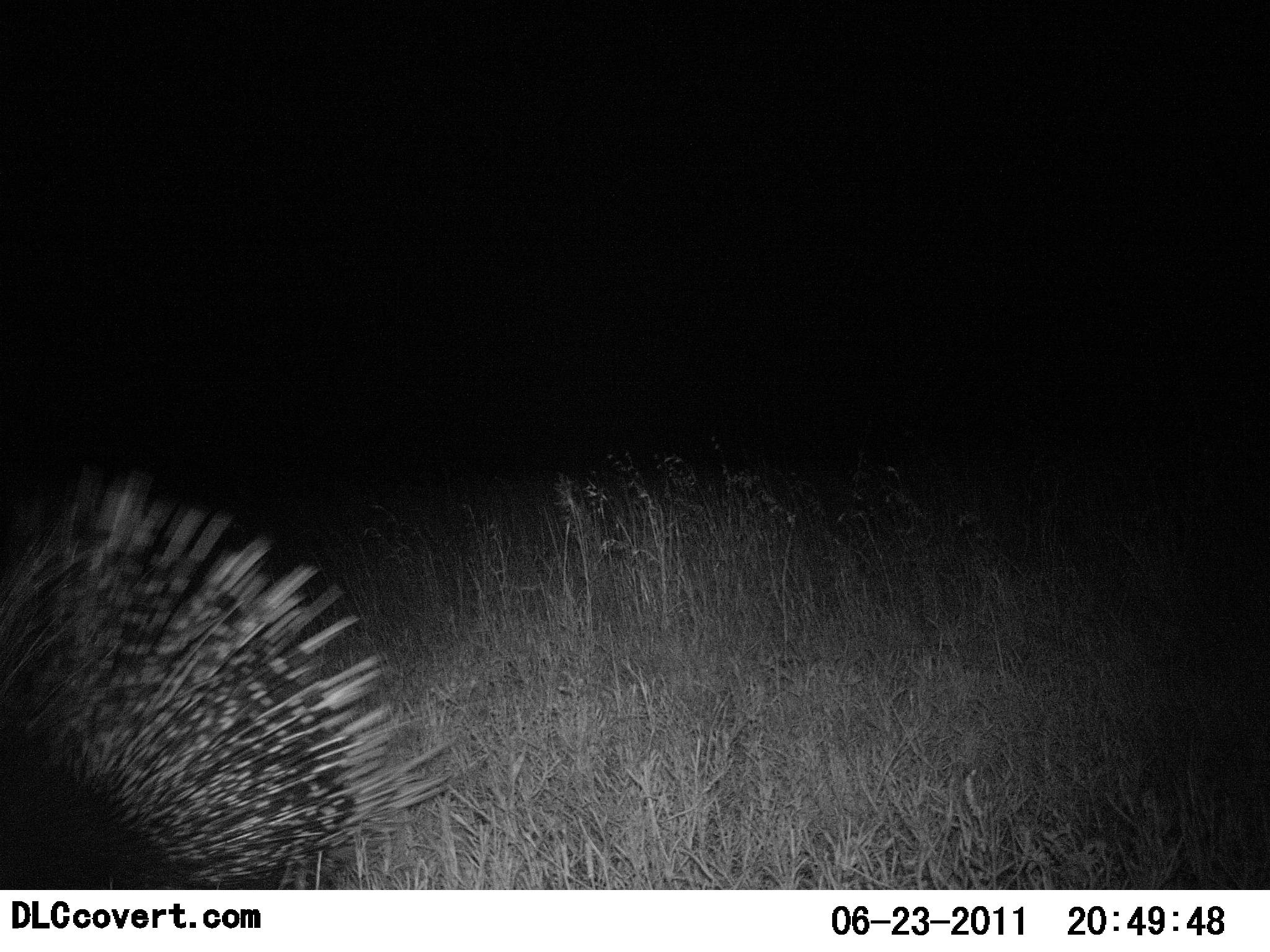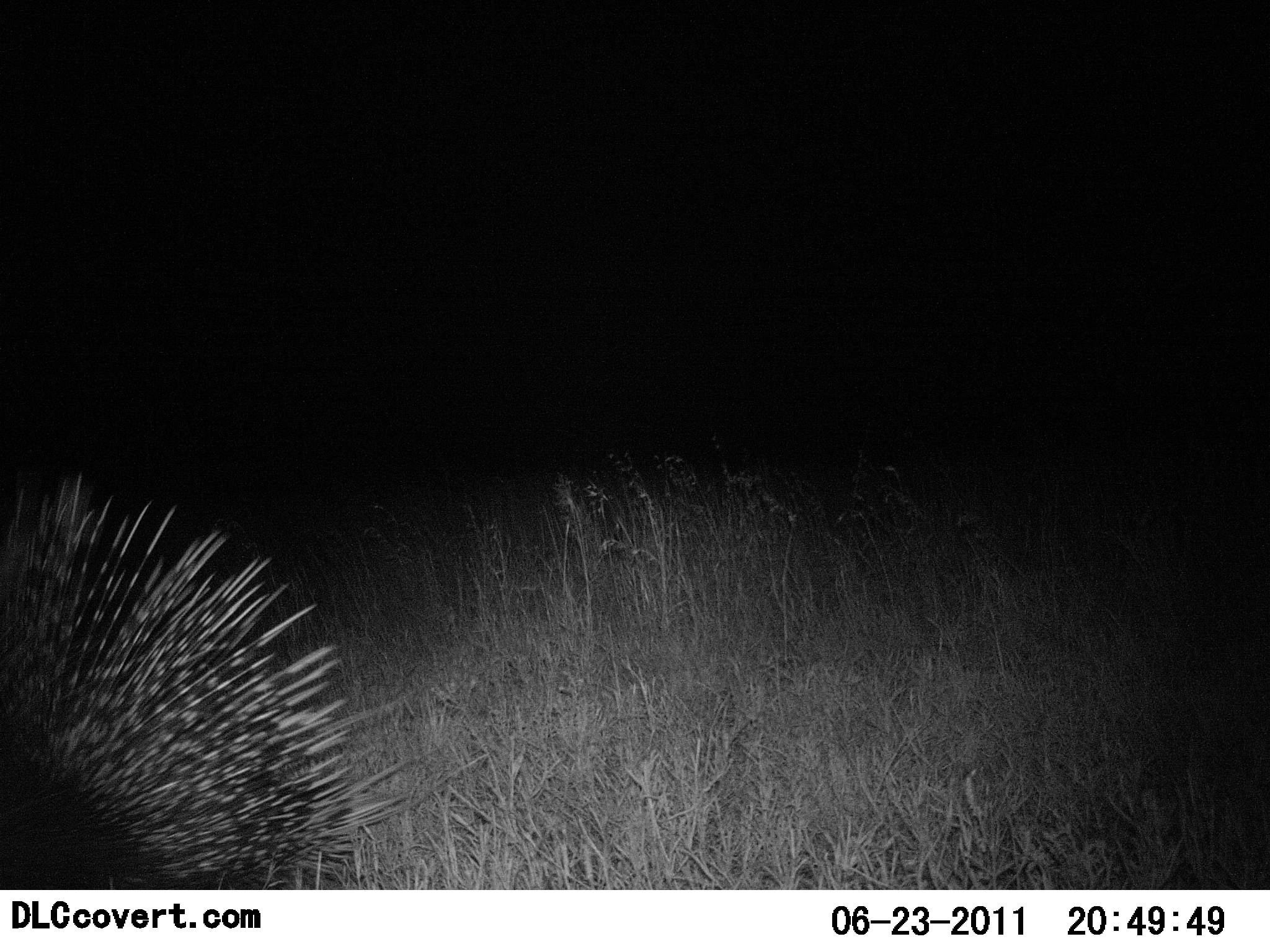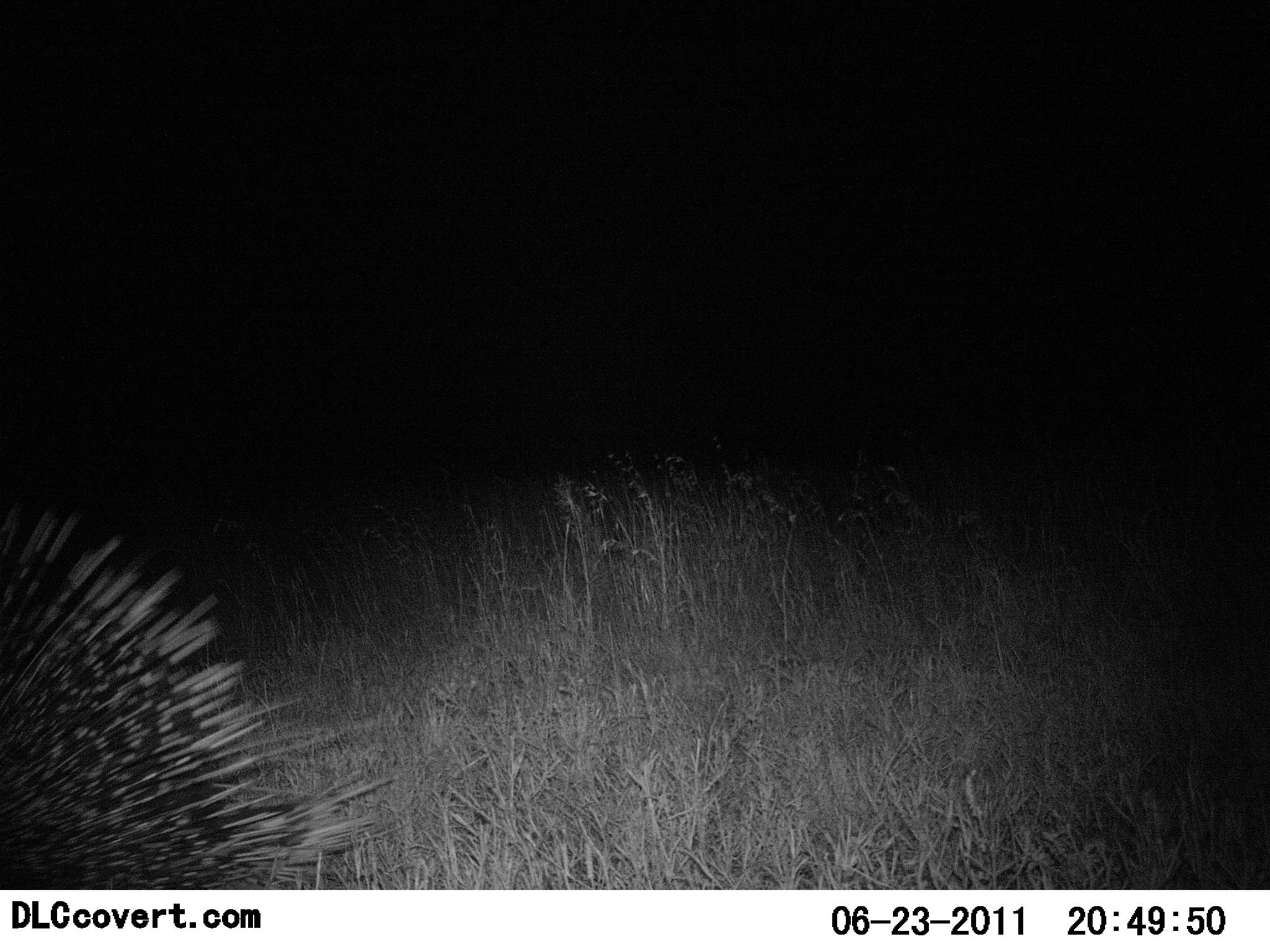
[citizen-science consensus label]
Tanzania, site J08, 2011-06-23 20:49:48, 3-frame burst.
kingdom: Animalia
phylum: Chordata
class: Mammalia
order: Rodentia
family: Hystricidae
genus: Hystrix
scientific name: Hystrix cristata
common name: crested porcupine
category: porcupine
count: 1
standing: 0%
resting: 0%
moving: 100%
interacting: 0%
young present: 0%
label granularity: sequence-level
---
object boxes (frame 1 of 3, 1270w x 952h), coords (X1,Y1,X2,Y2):
animal: (2,467,458,889)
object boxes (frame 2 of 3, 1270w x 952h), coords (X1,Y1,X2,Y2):
animal: (0,463,416,889)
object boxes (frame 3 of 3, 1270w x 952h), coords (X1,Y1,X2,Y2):
animal: (2,496,379,888)